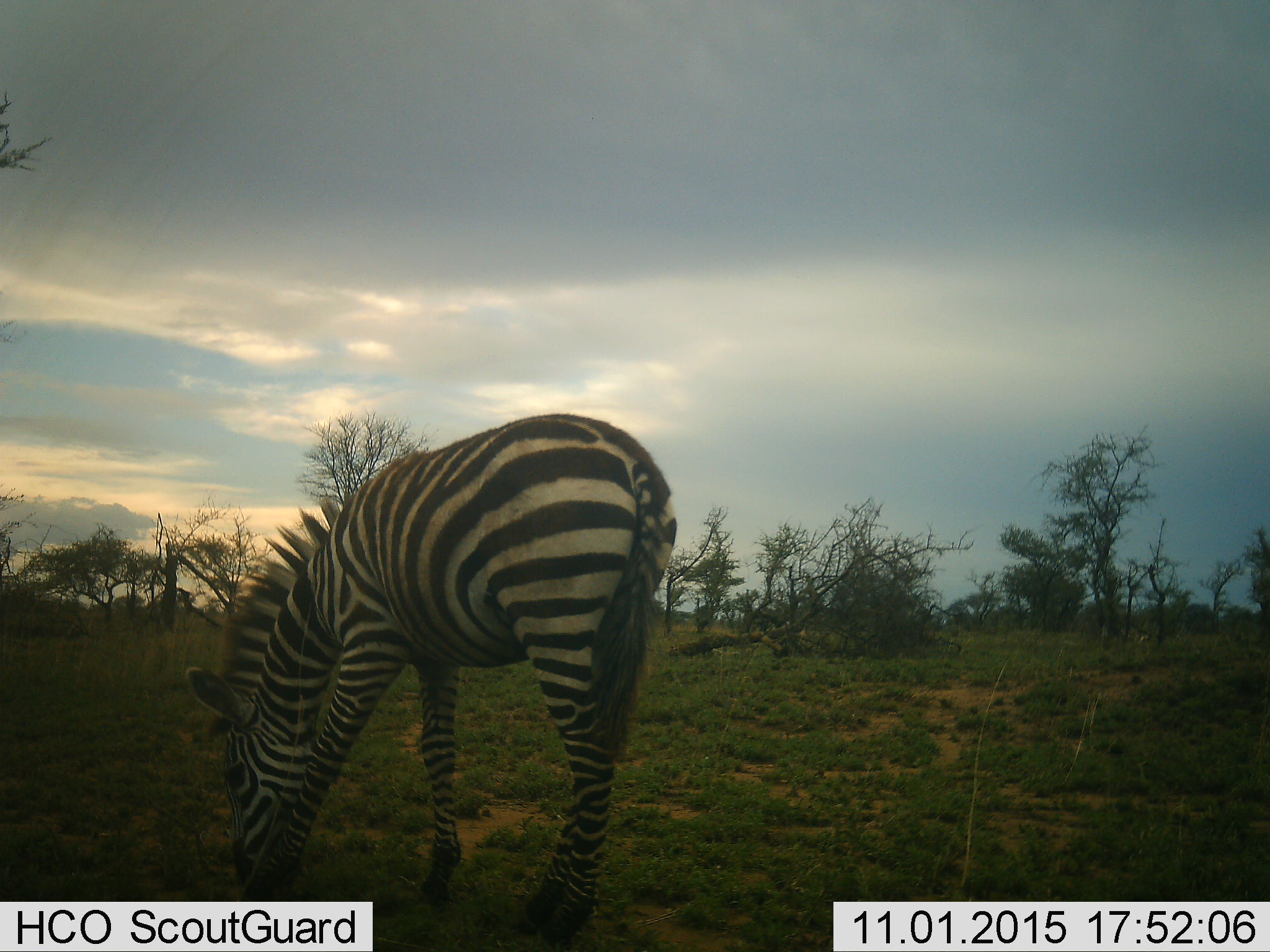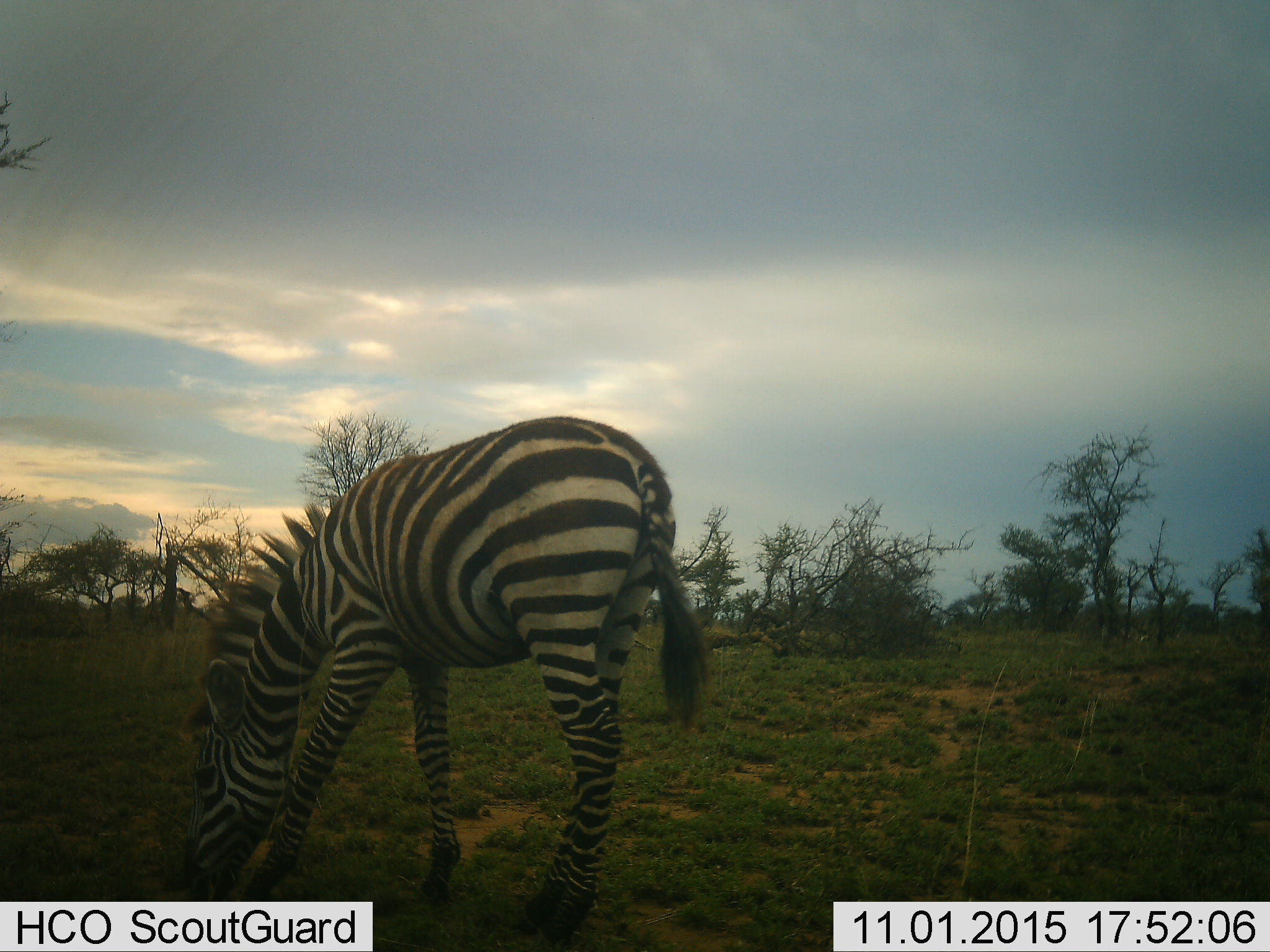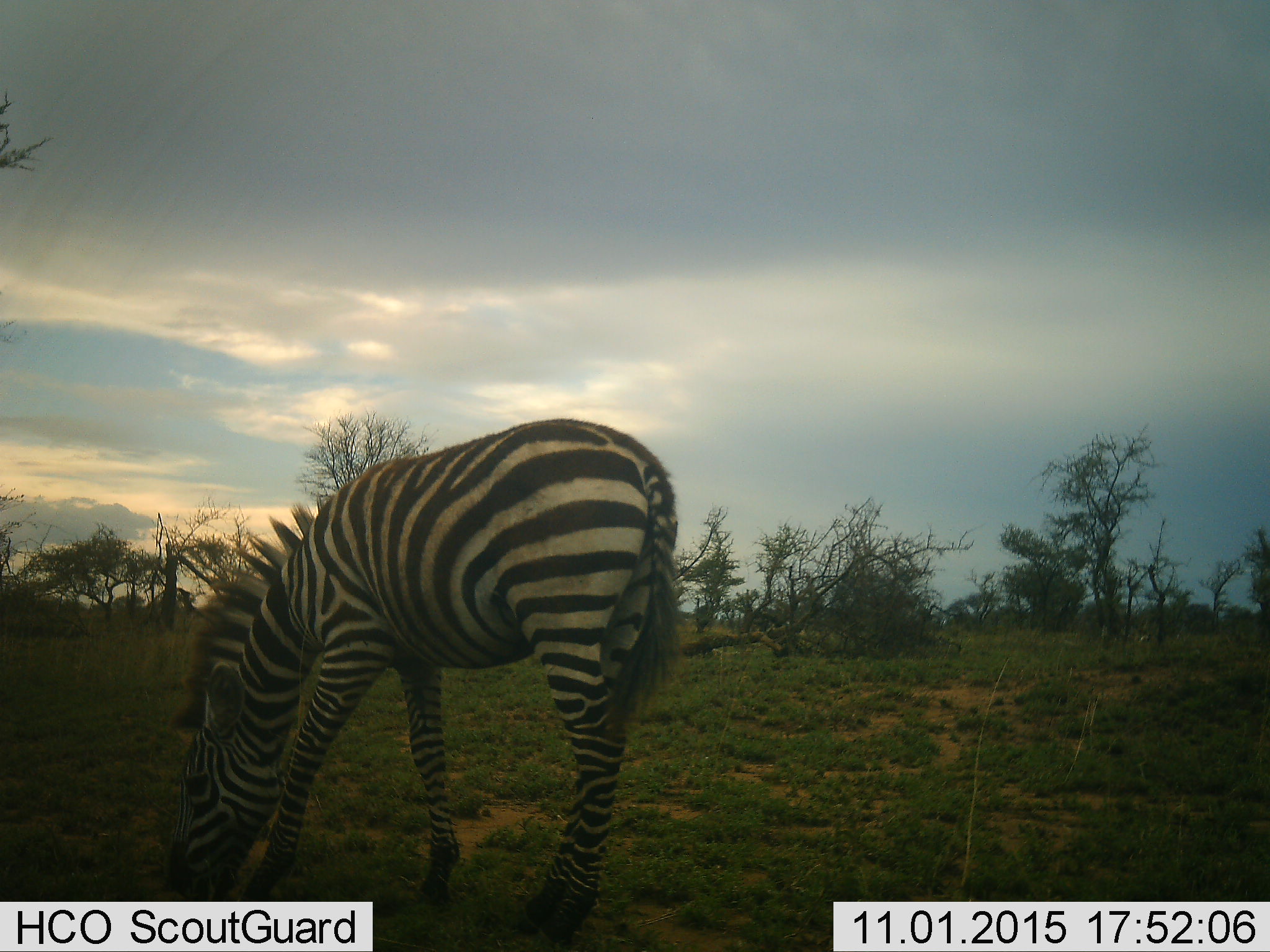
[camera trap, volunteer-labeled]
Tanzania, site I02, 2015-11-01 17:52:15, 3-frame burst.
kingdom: Animalia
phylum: Chordata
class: Mammalia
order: Perissodactyla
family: Equidae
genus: Equus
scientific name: Equus quagga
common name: plains zebra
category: zebra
Zebra (plains zebra) (Equus quagga), count 1. Behavior (volunteer vote fractions): standing 11%, resting 0%, moving 0%, interacting 0%. Young present (vote fraction): 0%. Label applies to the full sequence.